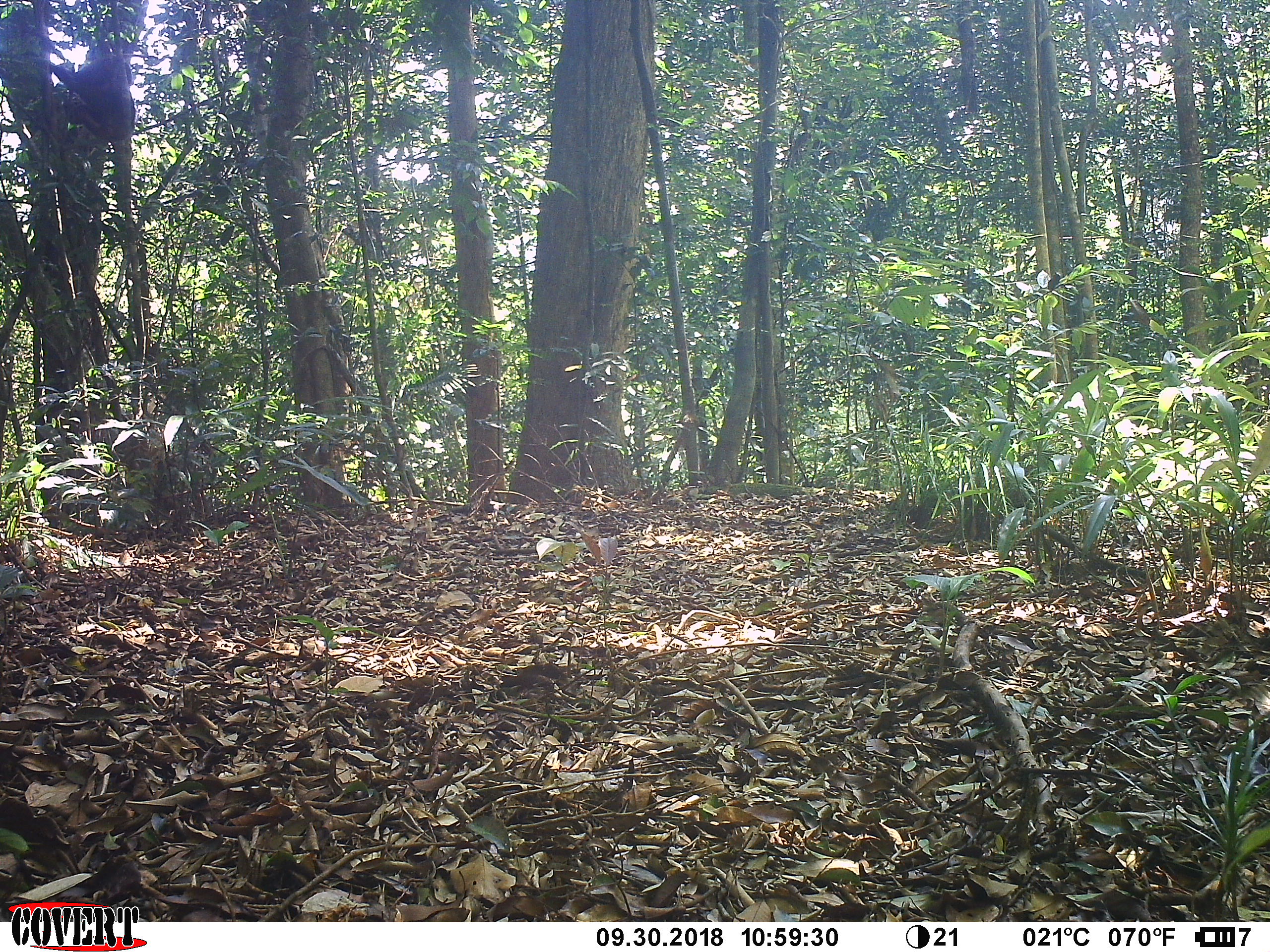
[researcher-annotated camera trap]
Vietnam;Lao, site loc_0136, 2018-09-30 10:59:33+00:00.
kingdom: Animalia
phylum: Chordata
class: Mammalia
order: Primates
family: Cercopithecidae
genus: Macaca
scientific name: Macaca arctoides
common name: stump-tailed macaque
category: stump tailed macaque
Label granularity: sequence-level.